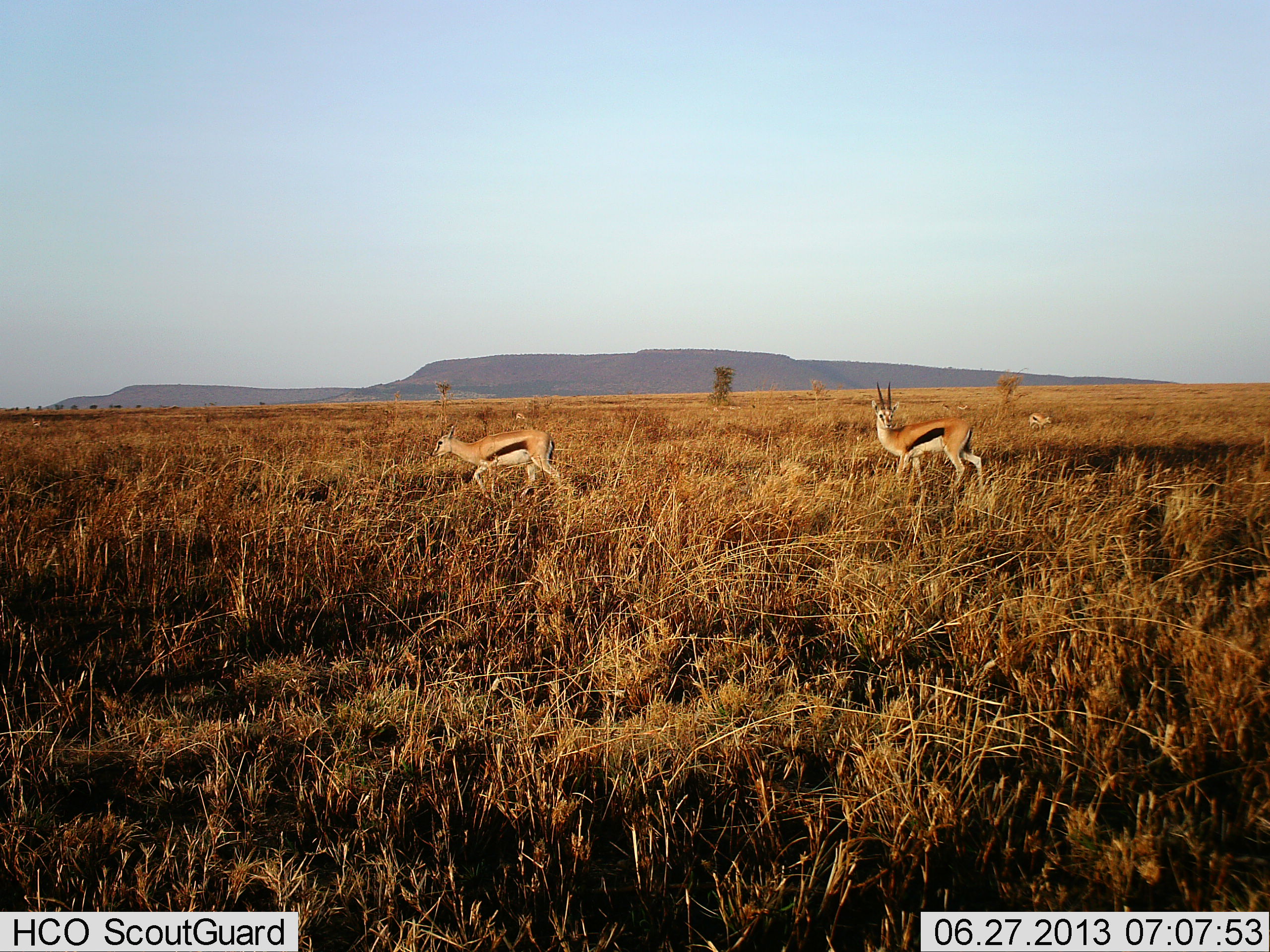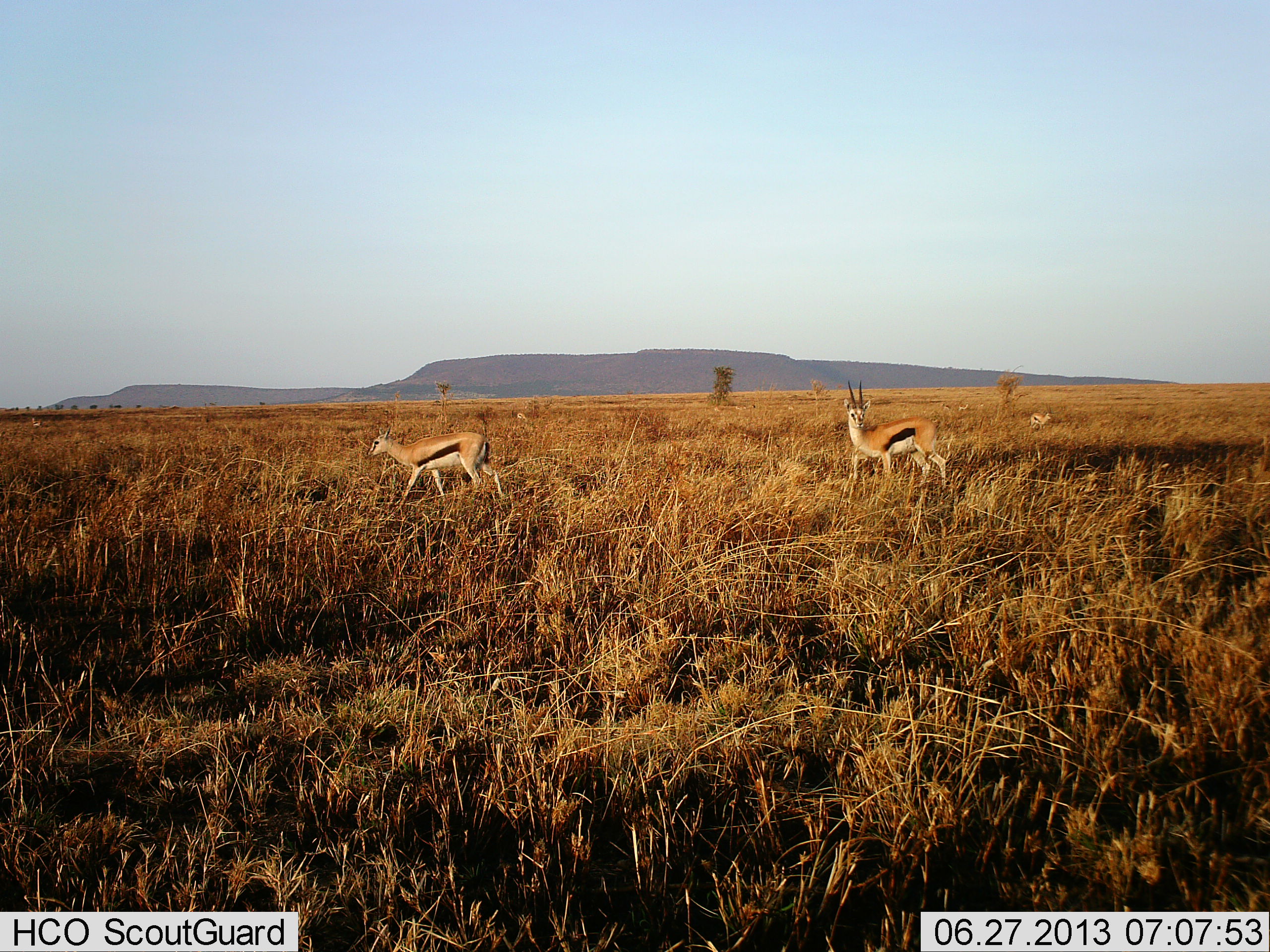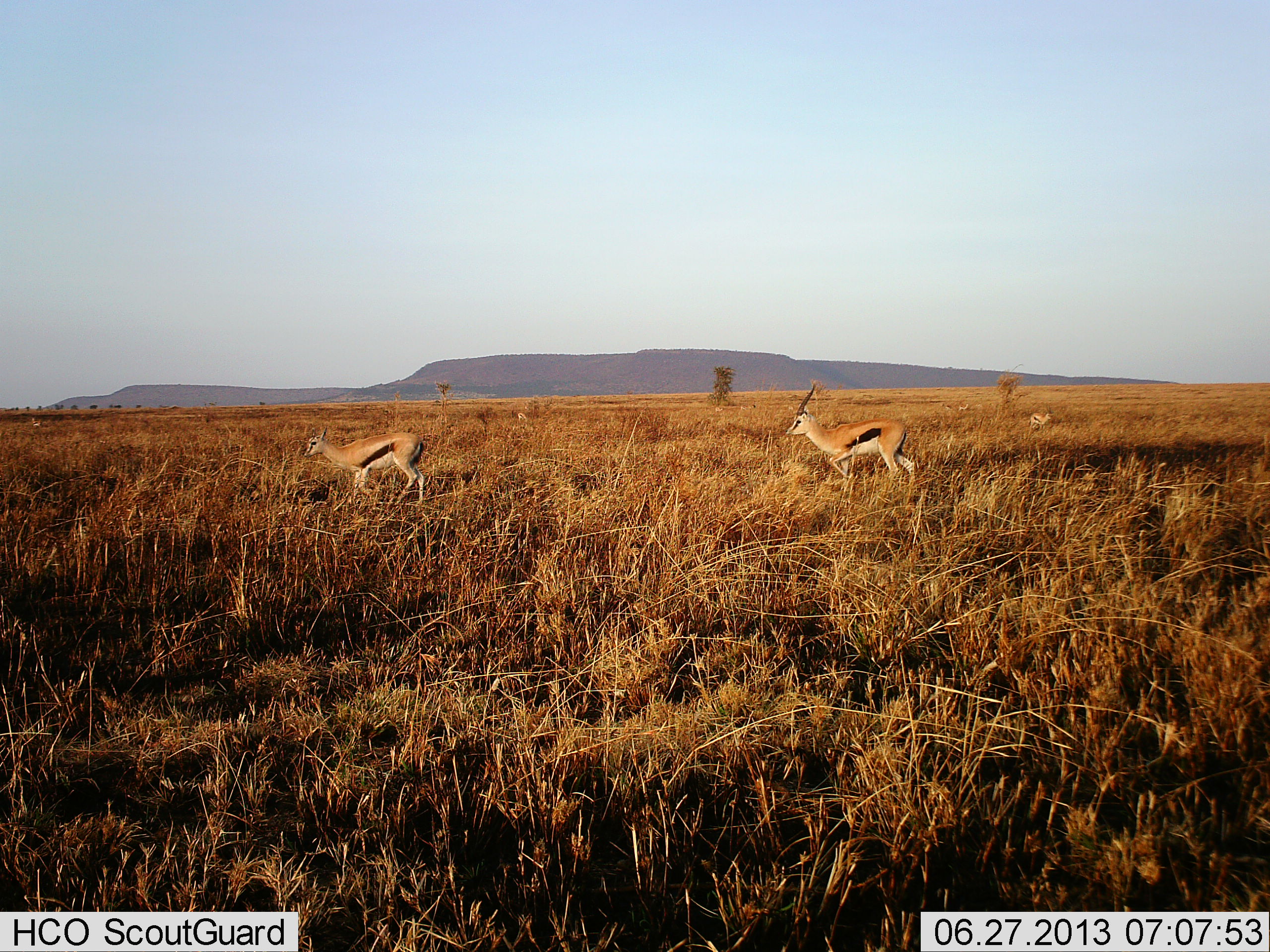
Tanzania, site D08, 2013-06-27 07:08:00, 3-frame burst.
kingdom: Animalia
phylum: Chordata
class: Mammalia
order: Artiodactyla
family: Bovidae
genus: Eudorcas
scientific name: Eudorcas thomsonii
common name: thomson's gazelle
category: gazellethomsons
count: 3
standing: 55%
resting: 0%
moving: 95%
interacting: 0%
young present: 5%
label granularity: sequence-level